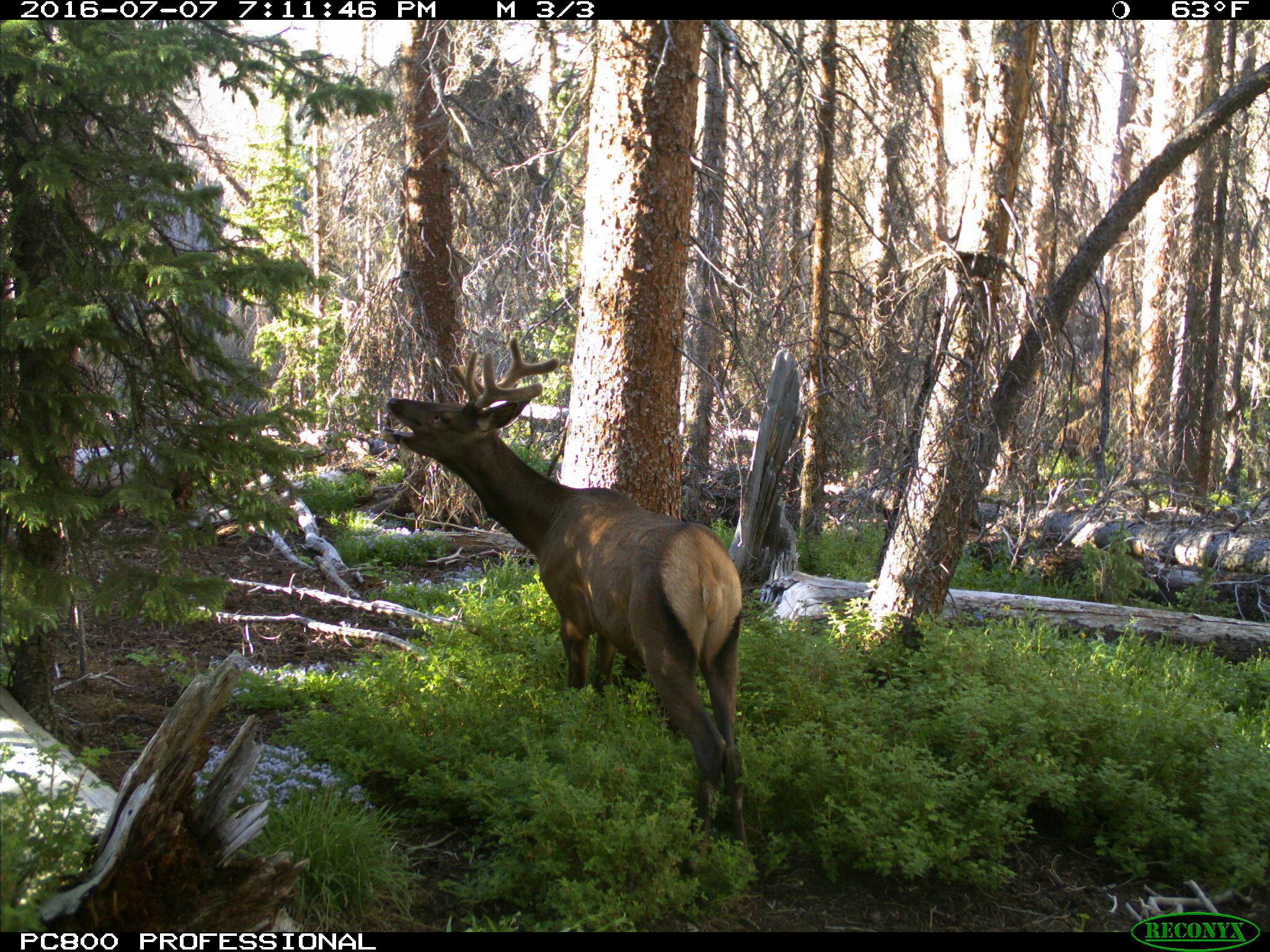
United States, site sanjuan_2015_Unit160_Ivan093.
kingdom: Animalia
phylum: Chordata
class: Mammalia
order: Artiodactyla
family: Cervidae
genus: Cervus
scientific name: Cervus elaphus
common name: red deer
Cervus elaphus (red deer).